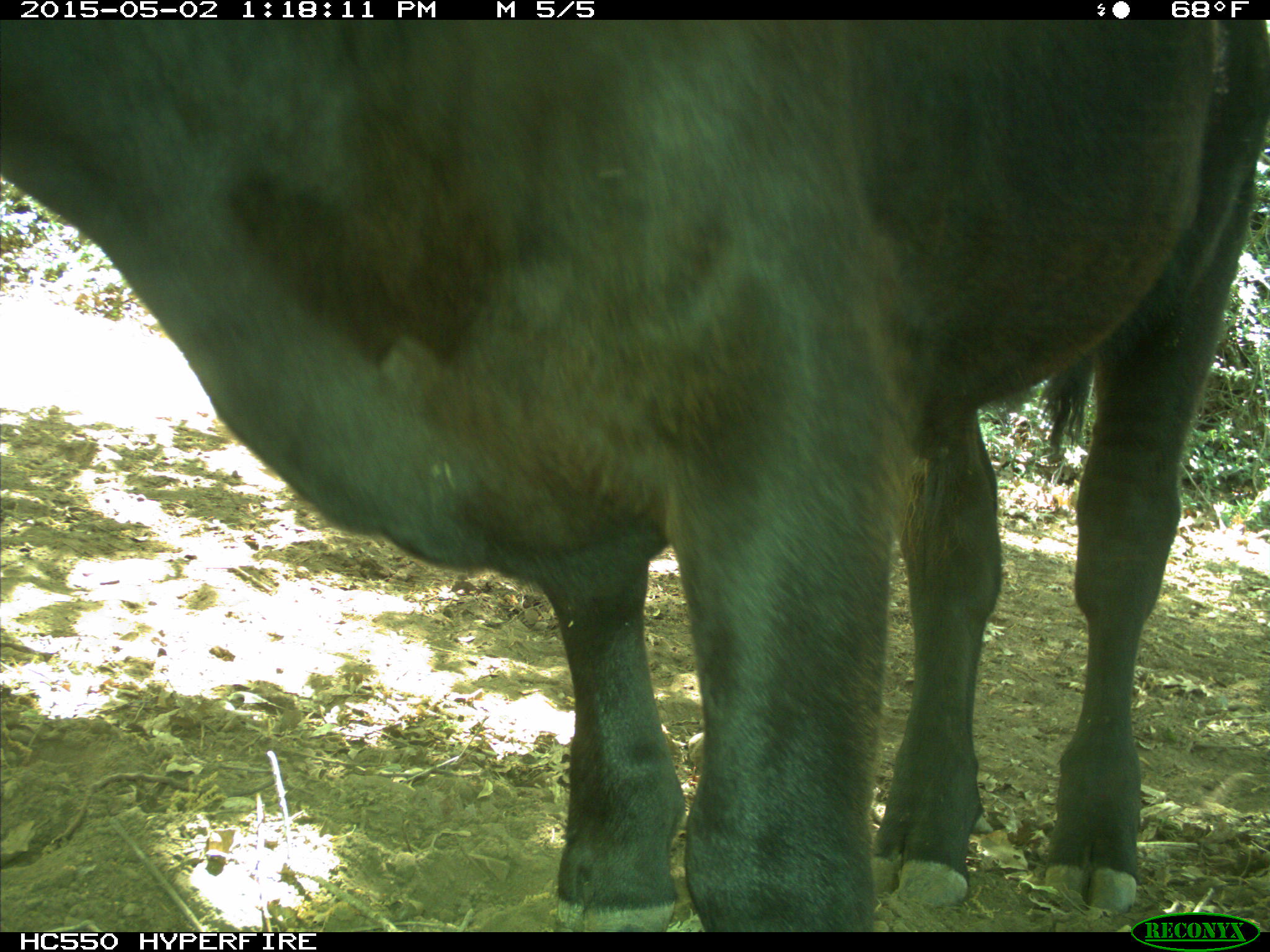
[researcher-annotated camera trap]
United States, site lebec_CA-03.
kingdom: Animalia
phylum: Chordata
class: Mammalia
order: Artiodactyla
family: Bovidae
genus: Bos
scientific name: Bos taurus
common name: domestic cow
Bos taurus (domestic cow).